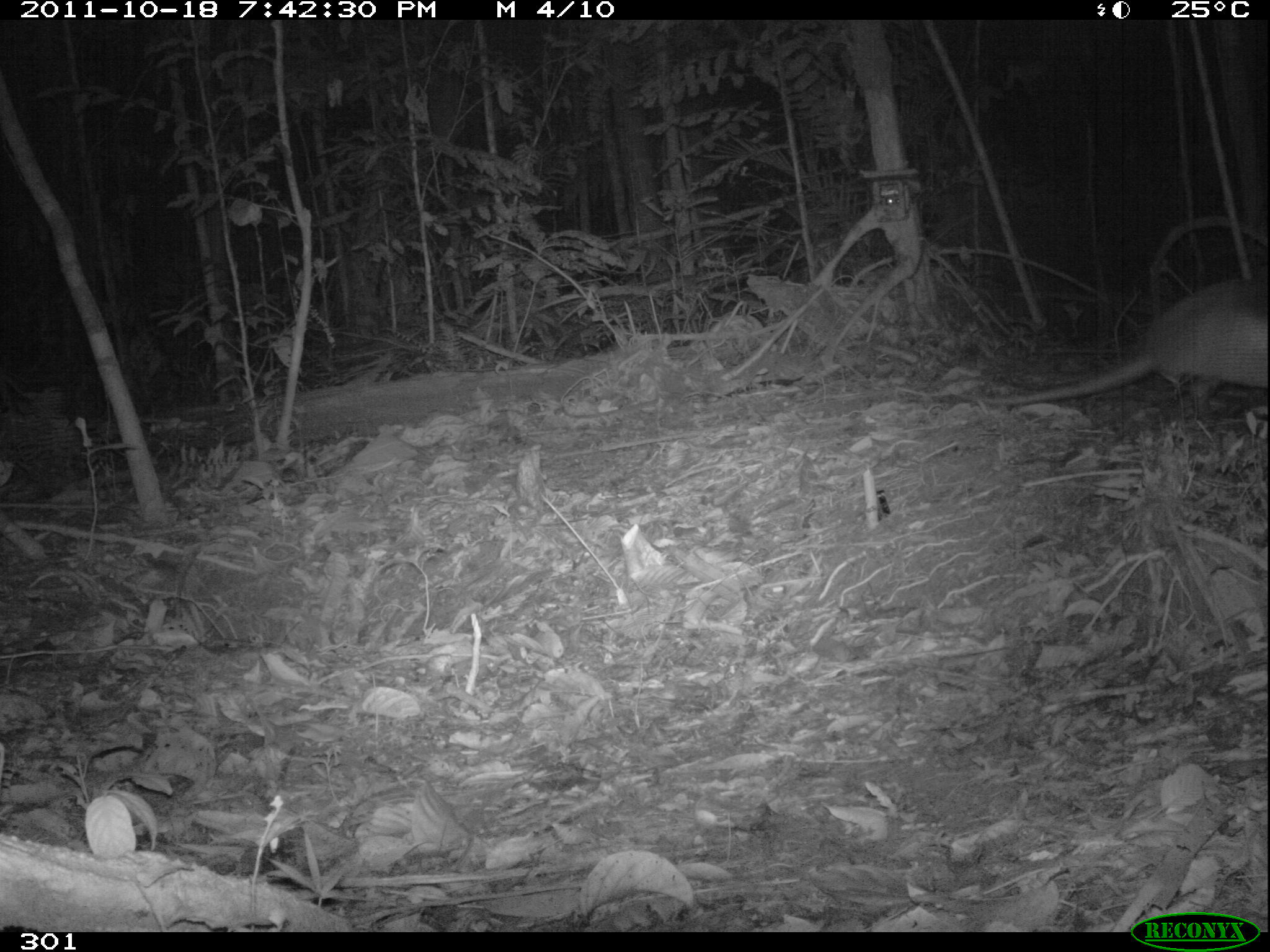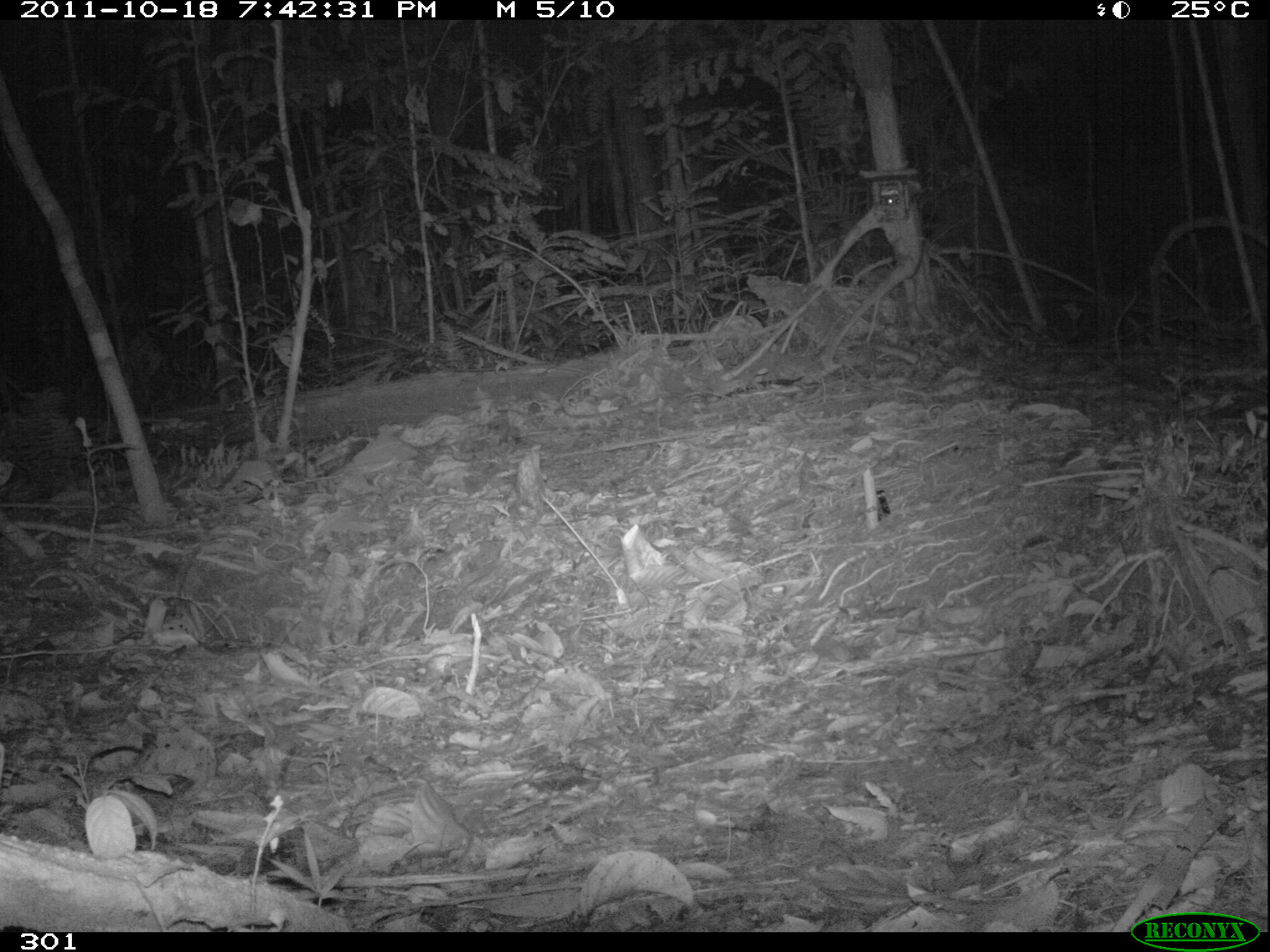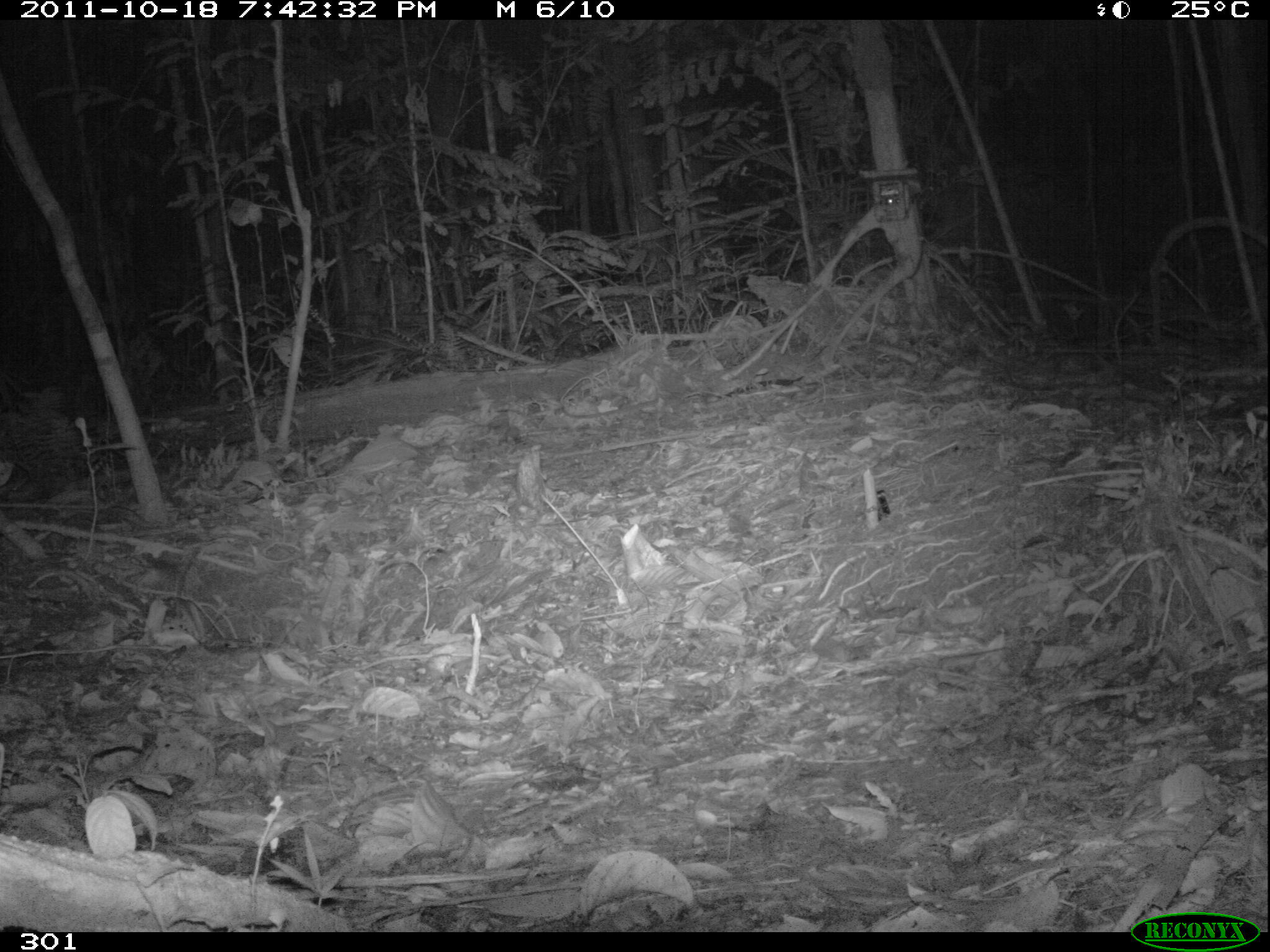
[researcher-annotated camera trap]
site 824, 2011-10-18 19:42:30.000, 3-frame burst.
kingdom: Animalia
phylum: Chordata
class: Mammalia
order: Cingulata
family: Dasypodidae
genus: Dasypus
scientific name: Dasypus novemcinctus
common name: nine-banded armadillo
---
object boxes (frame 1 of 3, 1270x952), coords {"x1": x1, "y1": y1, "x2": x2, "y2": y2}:
dasypus novemcinctus: {"x1": 961, "y1": 278, "x2": 1270, "y2": 429}